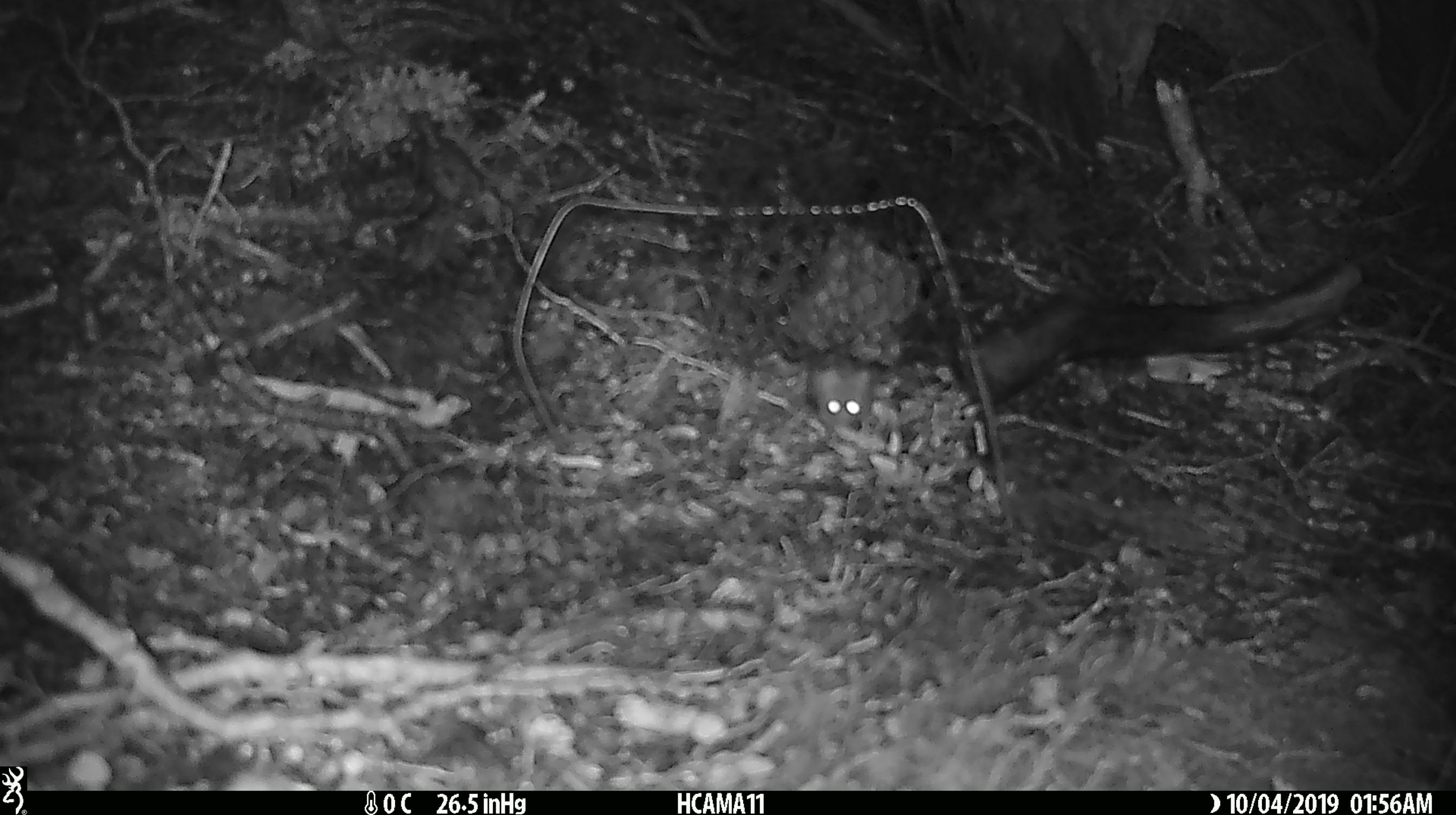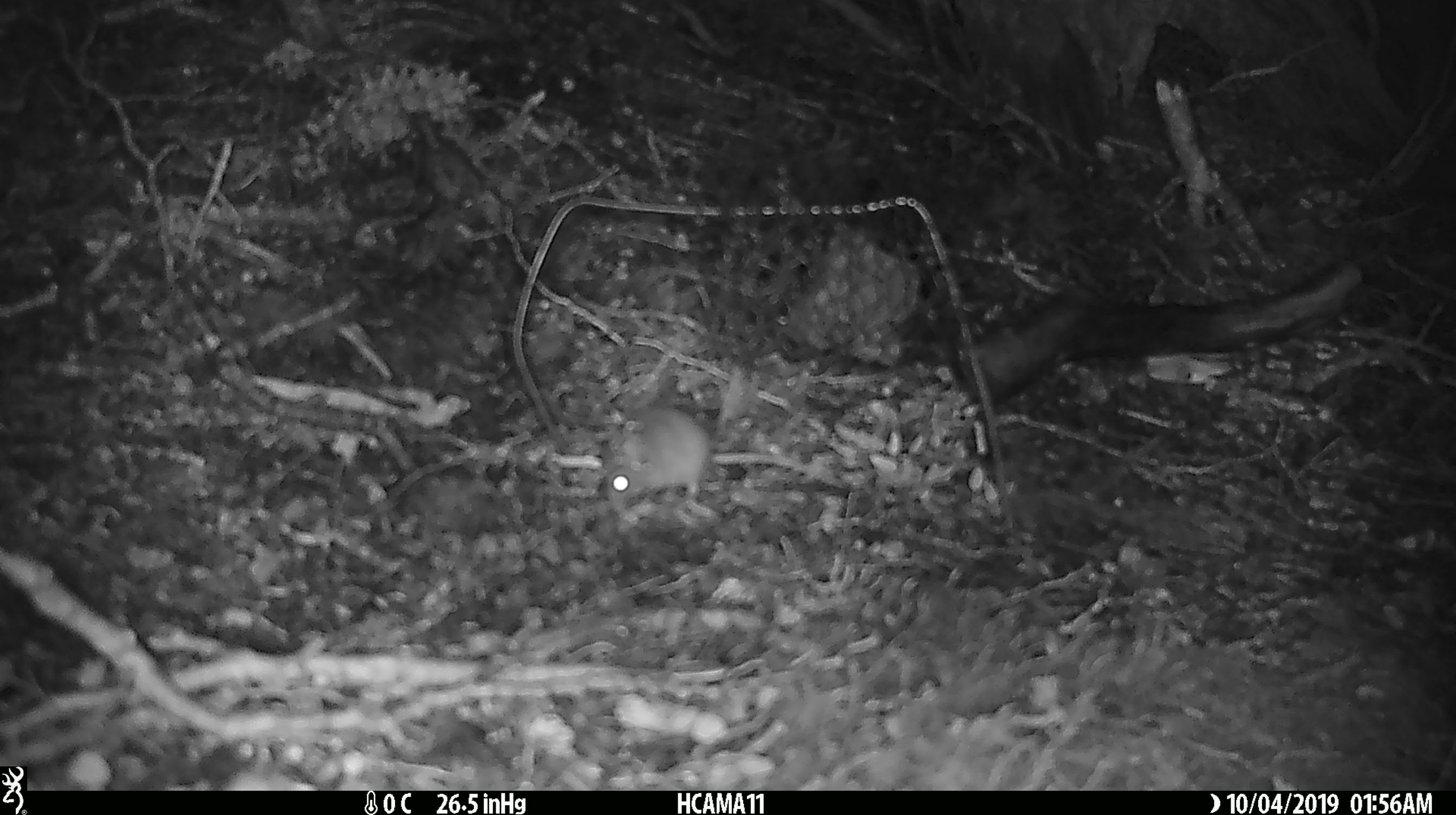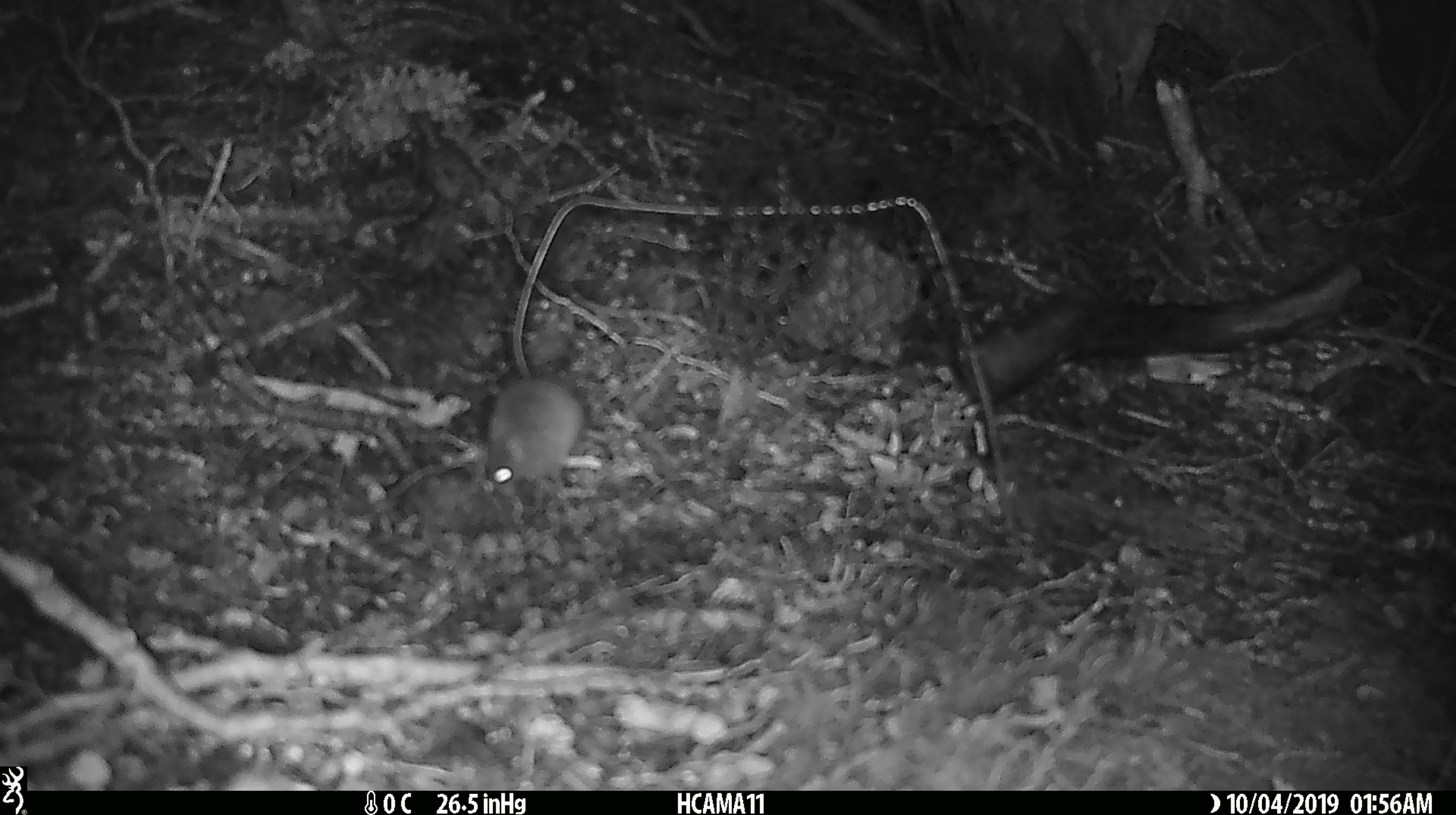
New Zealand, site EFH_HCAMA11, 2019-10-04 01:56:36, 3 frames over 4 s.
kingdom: Animalia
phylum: Chordata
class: Mammalia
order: Rodentia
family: Muridae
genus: Mus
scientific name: Mus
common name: mouse